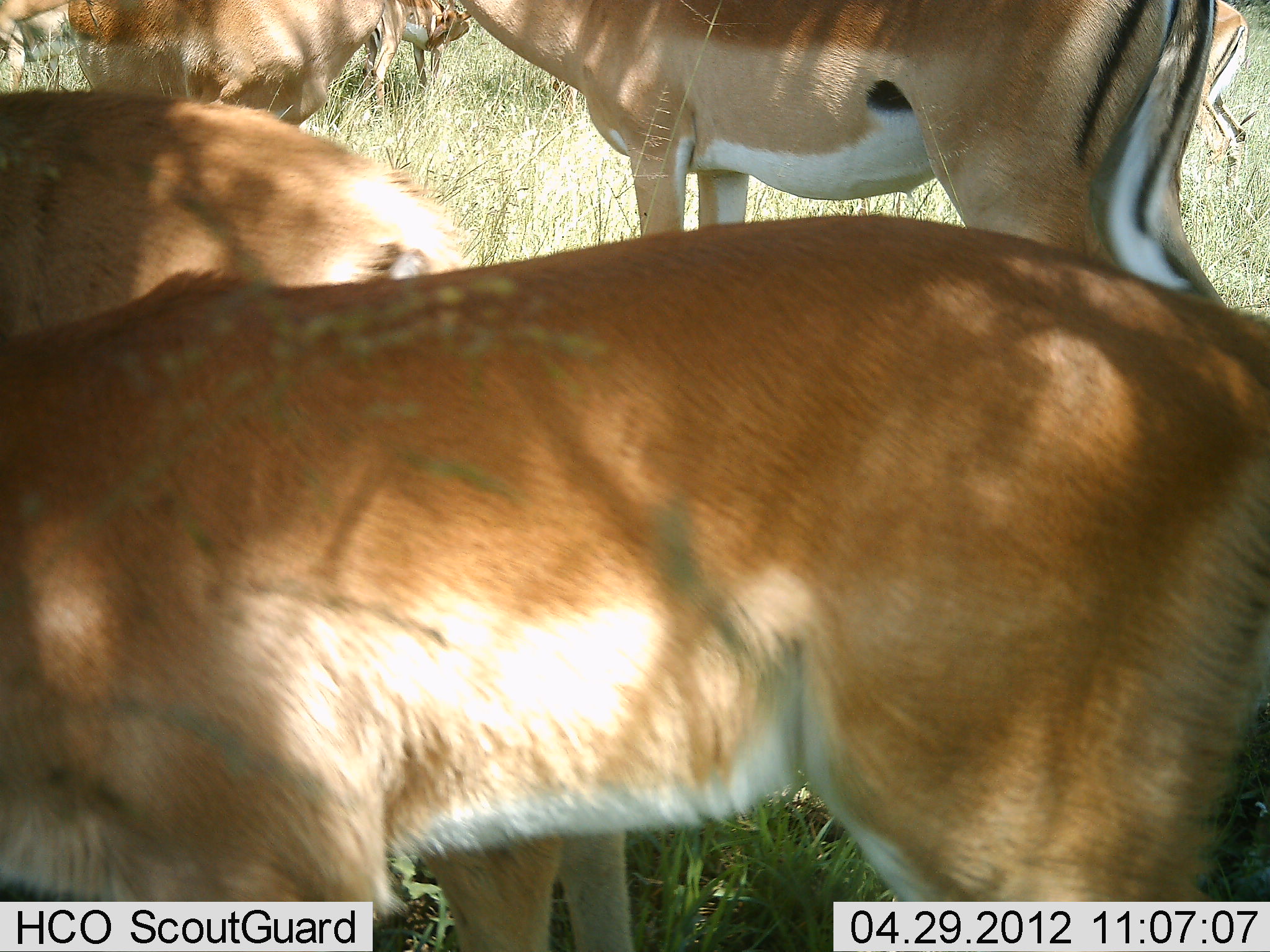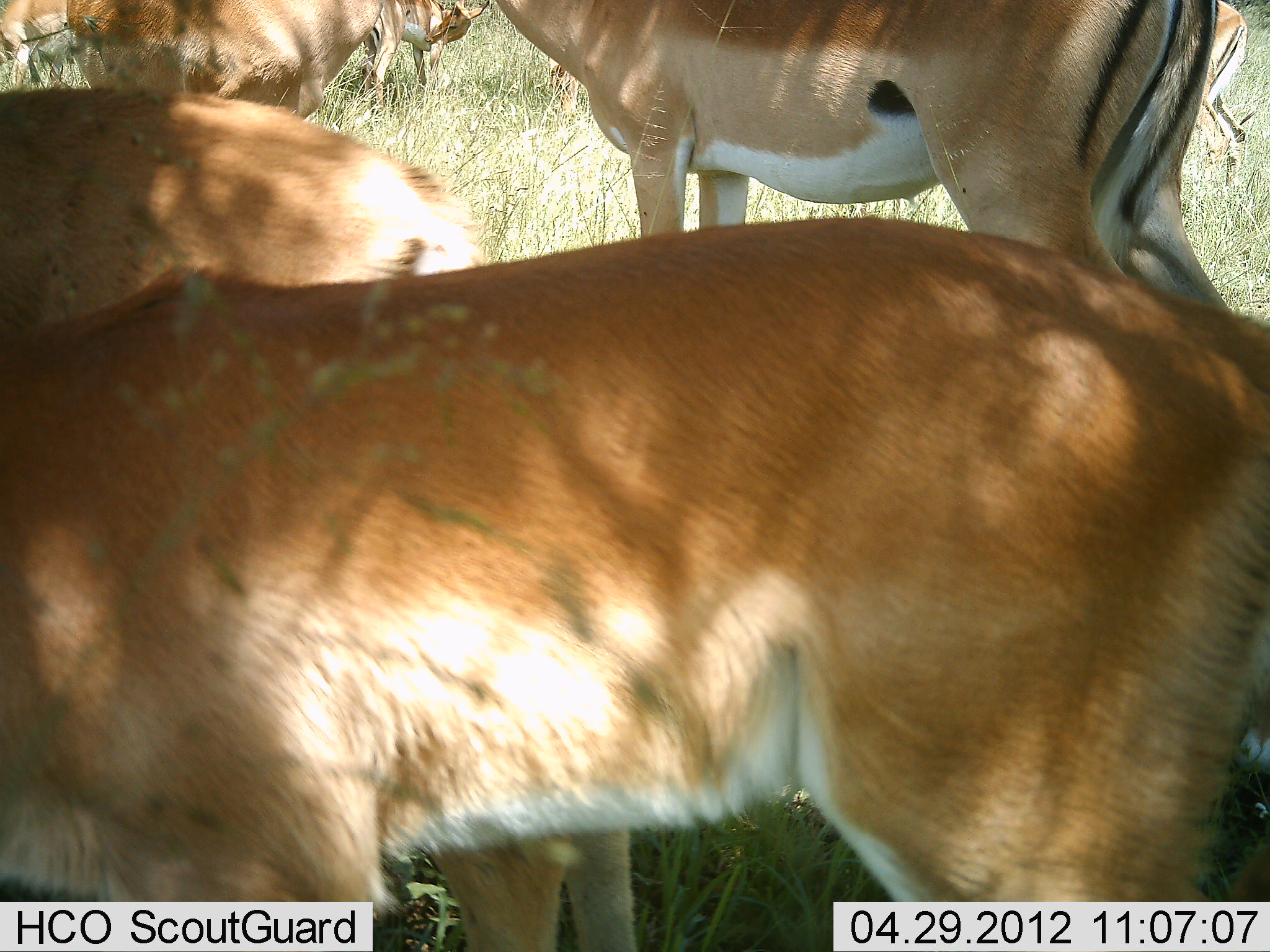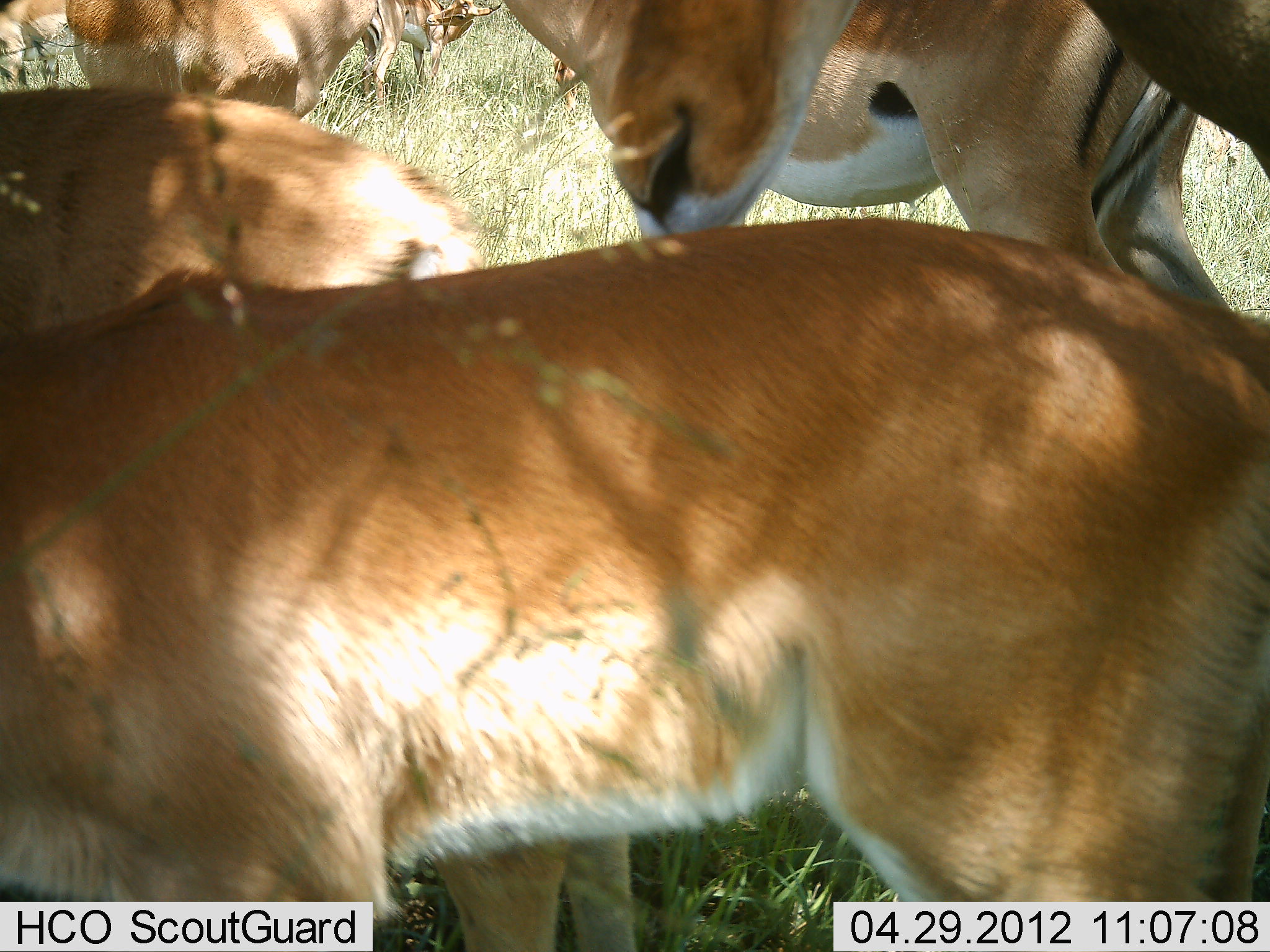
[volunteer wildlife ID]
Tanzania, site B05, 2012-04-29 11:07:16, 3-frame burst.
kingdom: Animalia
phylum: Chordata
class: Mammalia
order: Artiodactyla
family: Bovidae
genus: Nanger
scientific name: Nanger granti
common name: grant's gazelle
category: gazellegrants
Gazellegrants (grant's gazelle) (Nanger granti), count 5. Behavior (volunteer vote fractions): standing 92%, resting 8%, moving 25%, interacting 8%. Young present (vote fraction): 8%. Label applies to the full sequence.